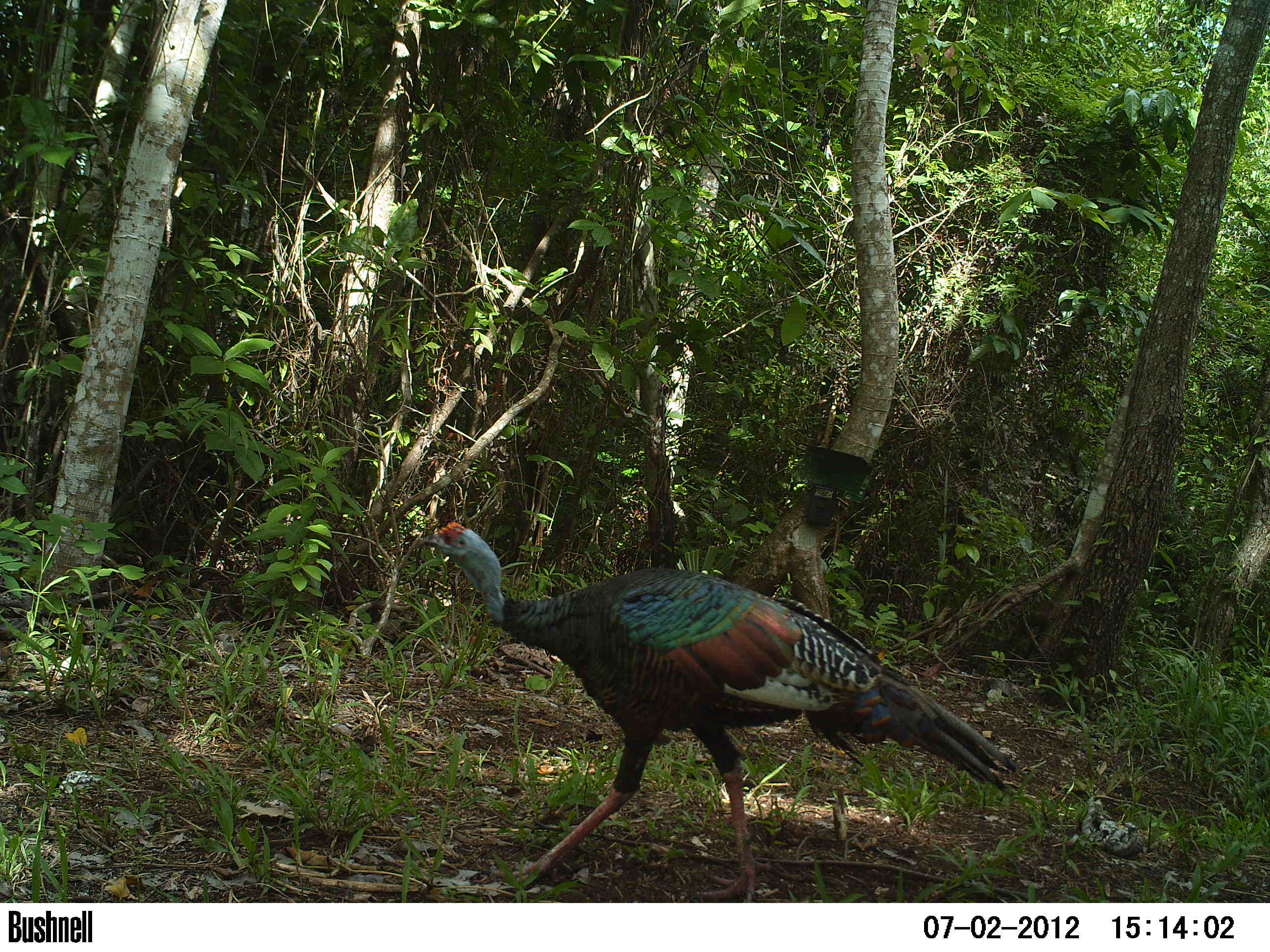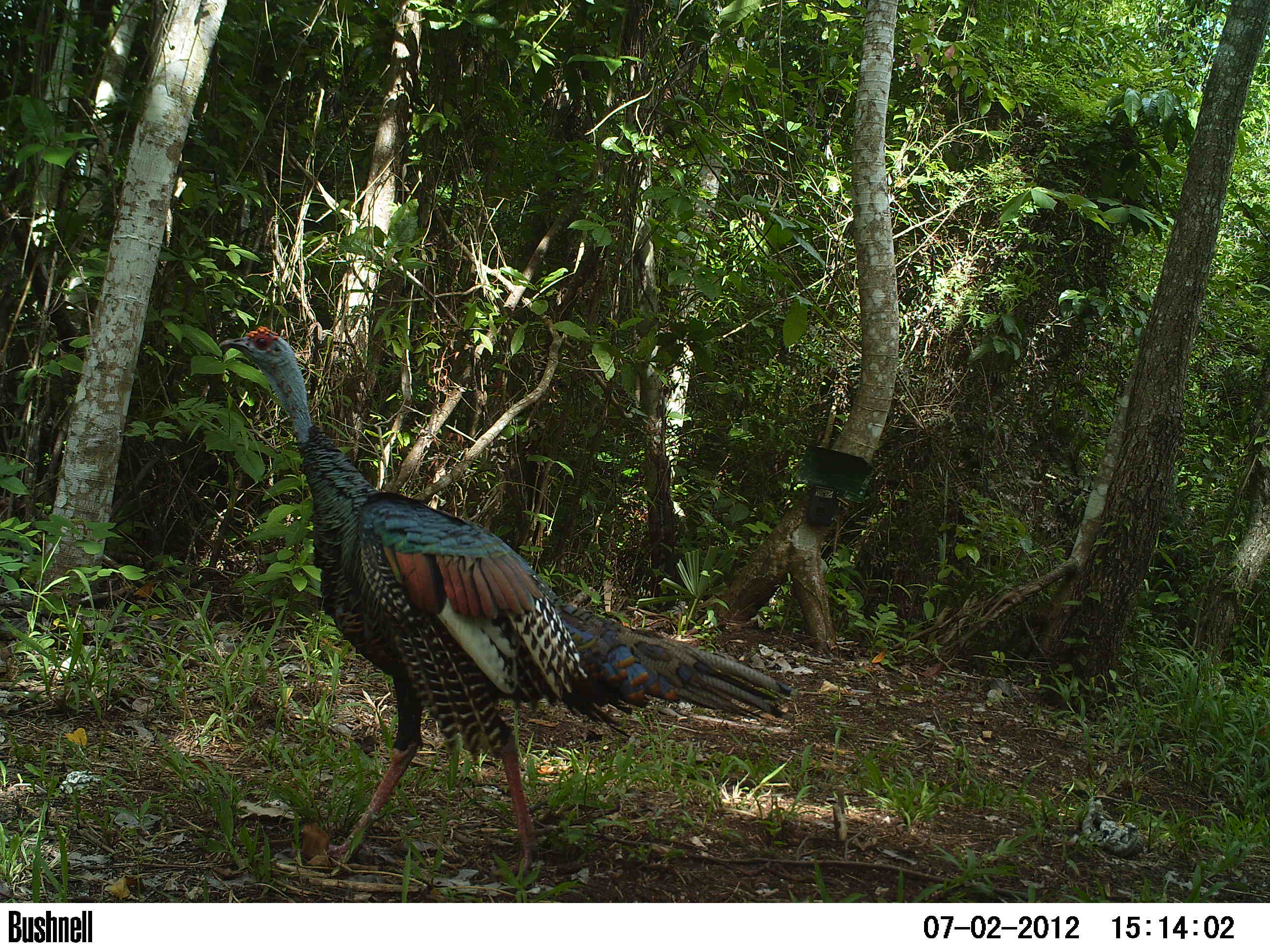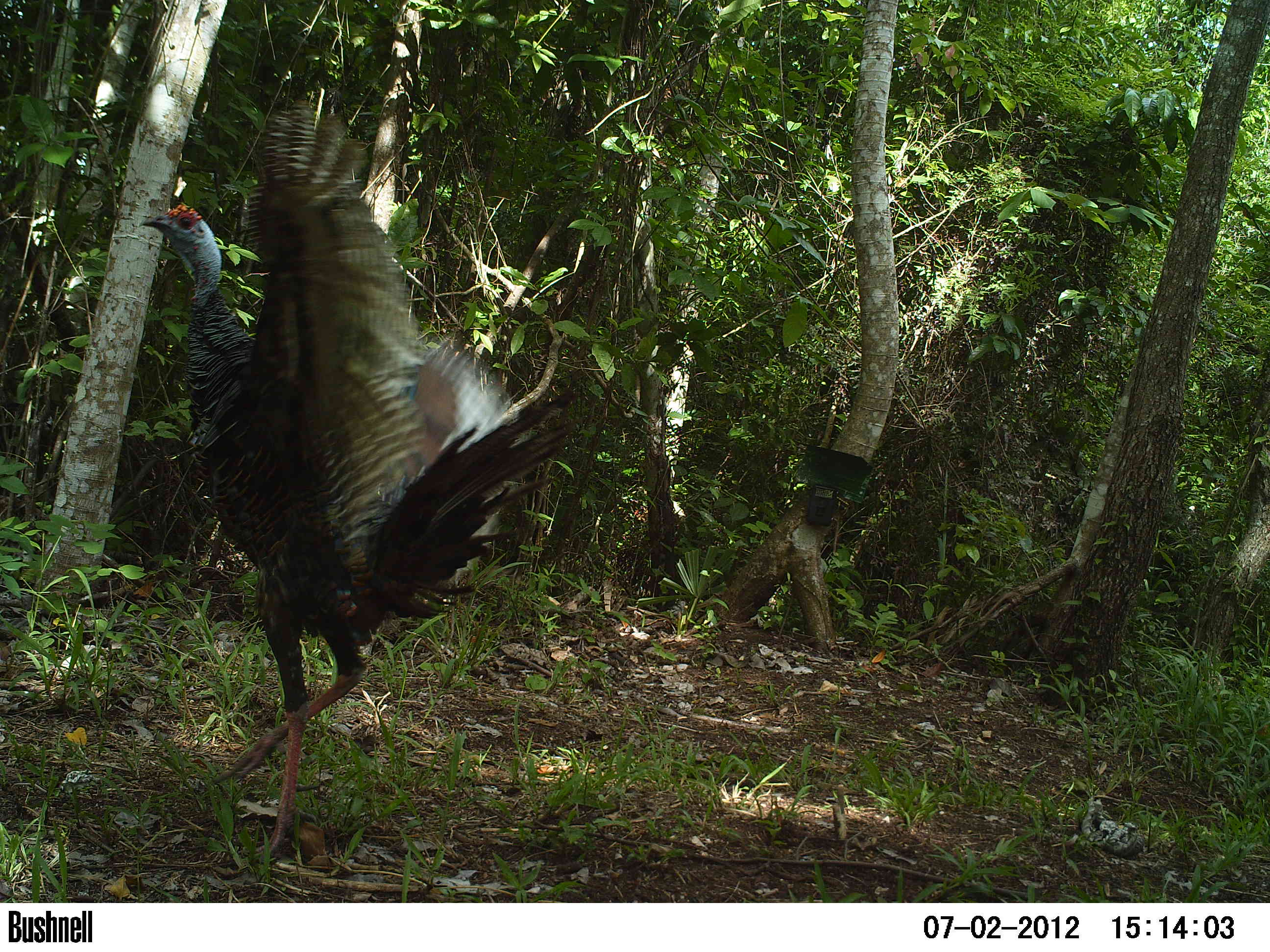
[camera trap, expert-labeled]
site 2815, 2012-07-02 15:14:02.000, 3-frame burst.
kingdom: Animalia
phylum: Chordata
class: Aves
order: Galliformes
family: Phasianidae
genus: Meleagris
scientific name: Meleagris ocellata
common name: ocellated turkey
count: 2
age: adult